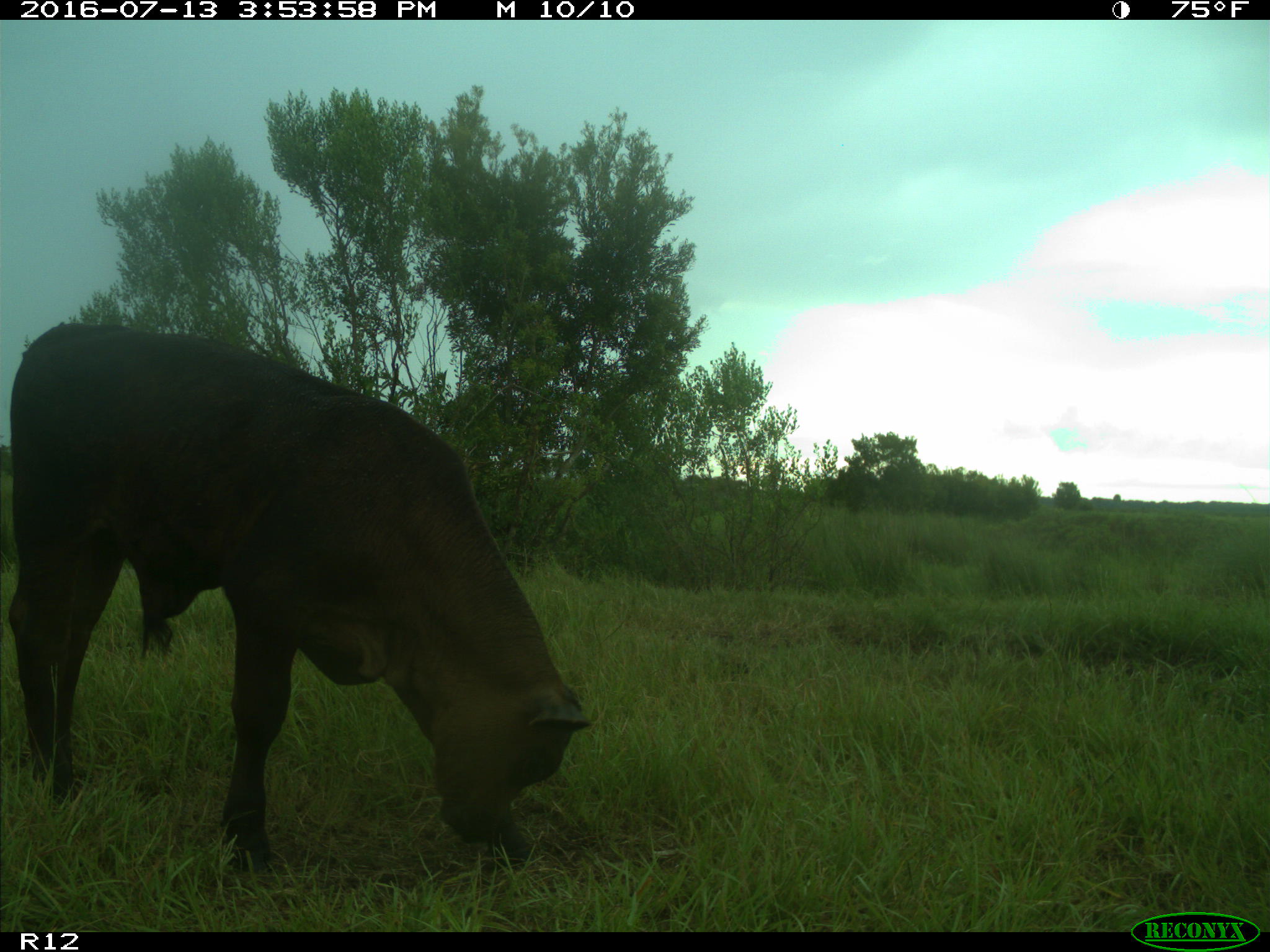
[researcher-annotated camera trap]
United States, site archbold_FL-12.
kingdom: Animalia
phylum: Chordata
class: Mammalia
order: Artiodactyla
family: Bovidae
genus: Bos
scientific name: Bos taurus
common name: domestic cow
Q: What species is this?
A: Bos taurus (domestic cow).